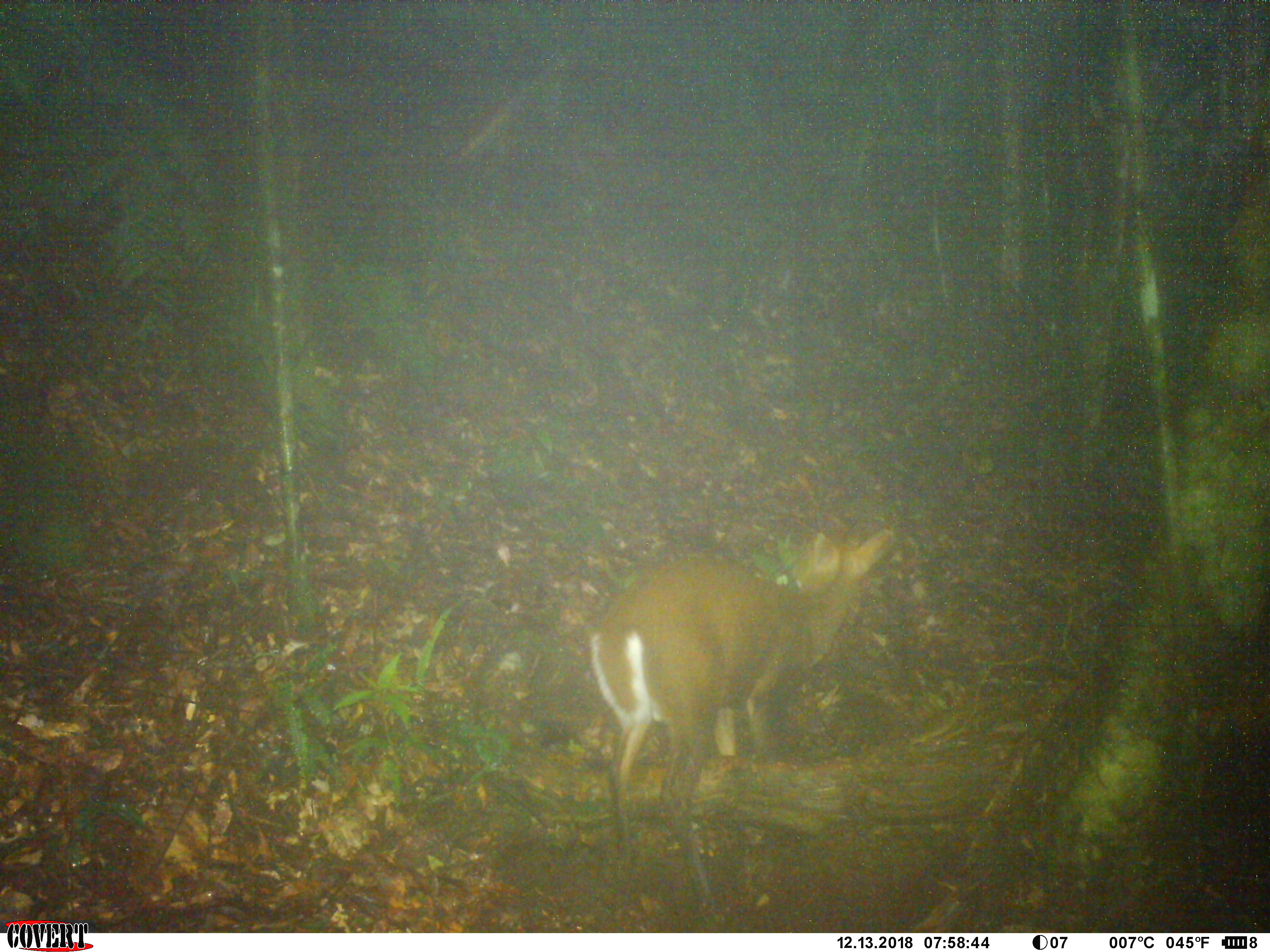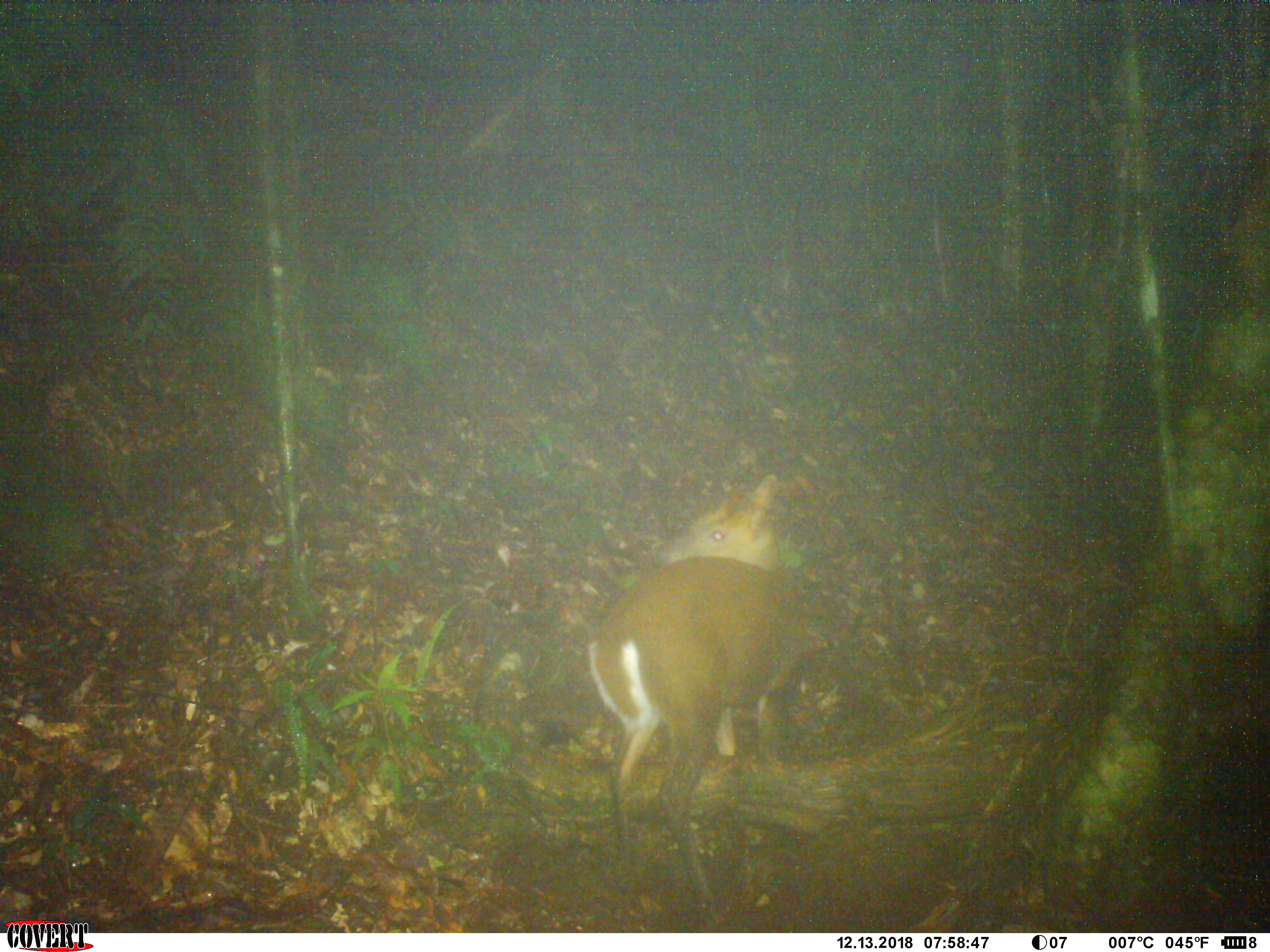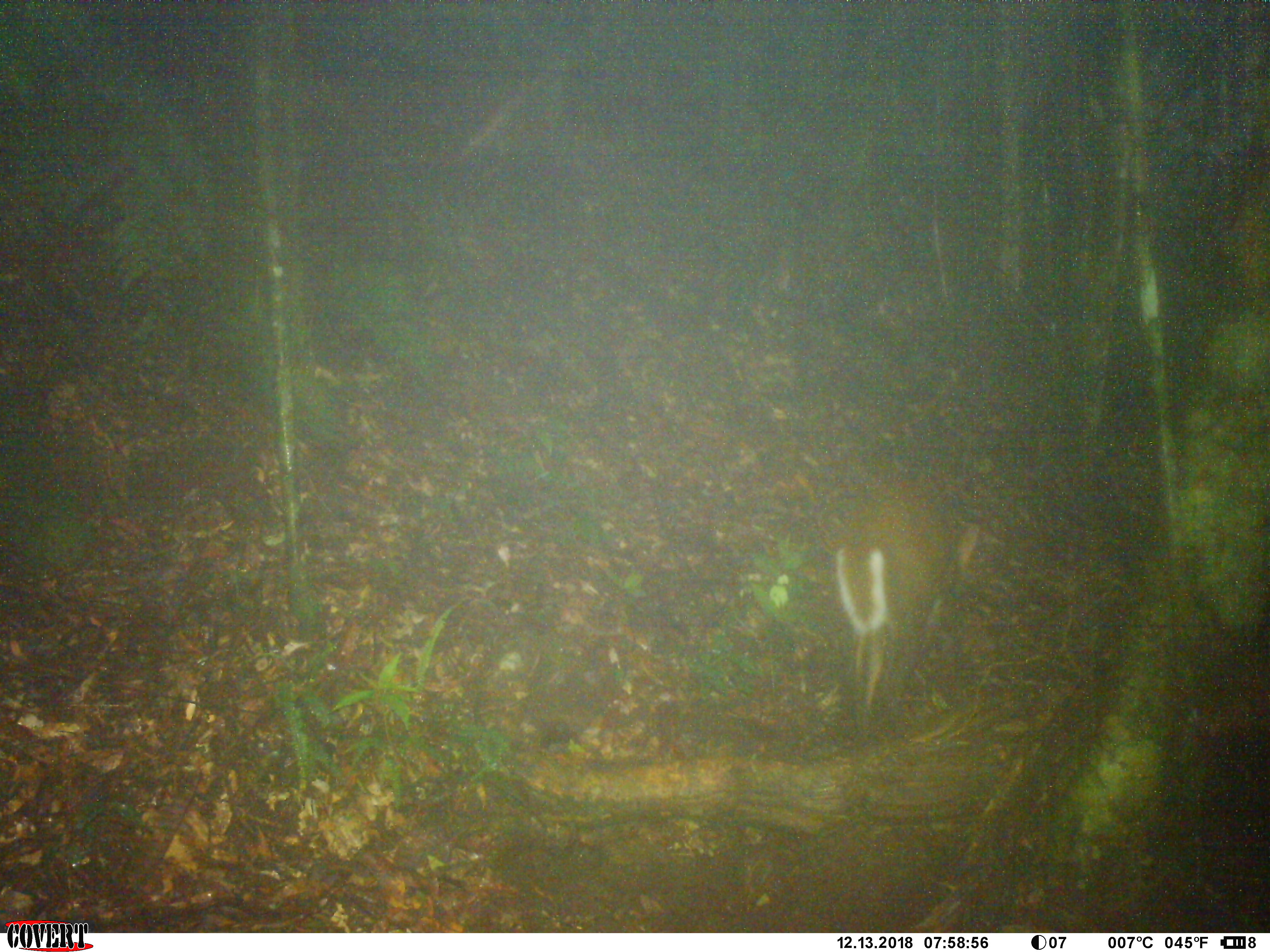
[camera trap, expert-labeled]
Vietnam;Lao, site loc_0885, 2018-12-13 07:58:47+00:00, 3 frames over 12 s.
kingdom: Animalia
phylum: Chordata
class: Mammalia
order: Artiodactyla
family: Cervidae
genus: Muntiacus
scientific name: Muntiacus rooseveltorum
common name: roosevelt's muntjac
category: roosevelts muntjac group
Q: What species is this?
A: Roosevelts muntjac group (roosevelt's muntjac) (Muntiacus rooseveltorum).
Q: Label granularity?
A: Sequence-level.